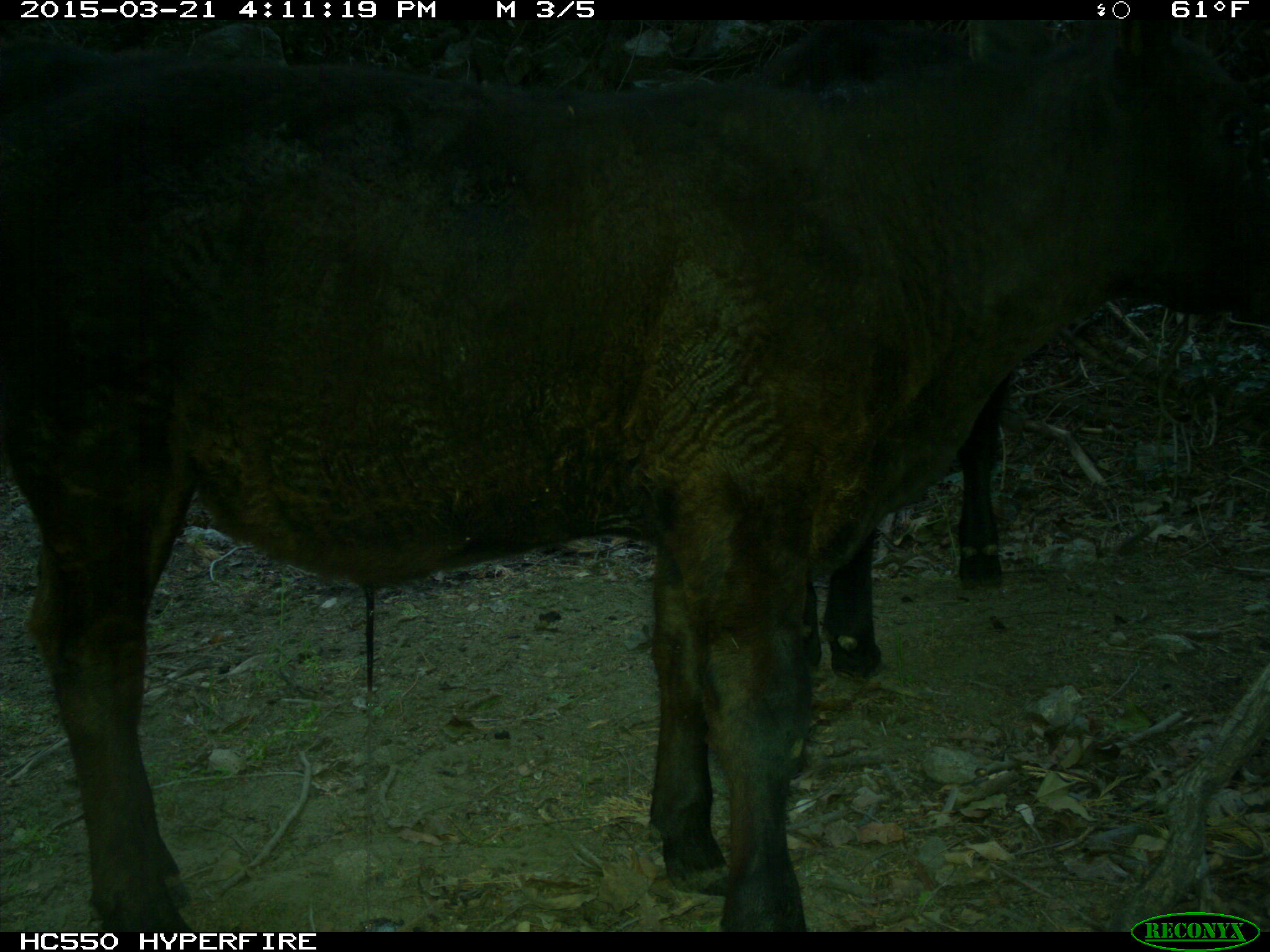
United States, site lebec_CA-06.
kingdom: Animalia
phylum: Chordata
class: Mammalia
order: Artiodactyla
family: Bovidae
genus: Bos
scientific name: Bos taurus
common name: domestic cow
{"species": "Bos taurus (domestic cow)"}